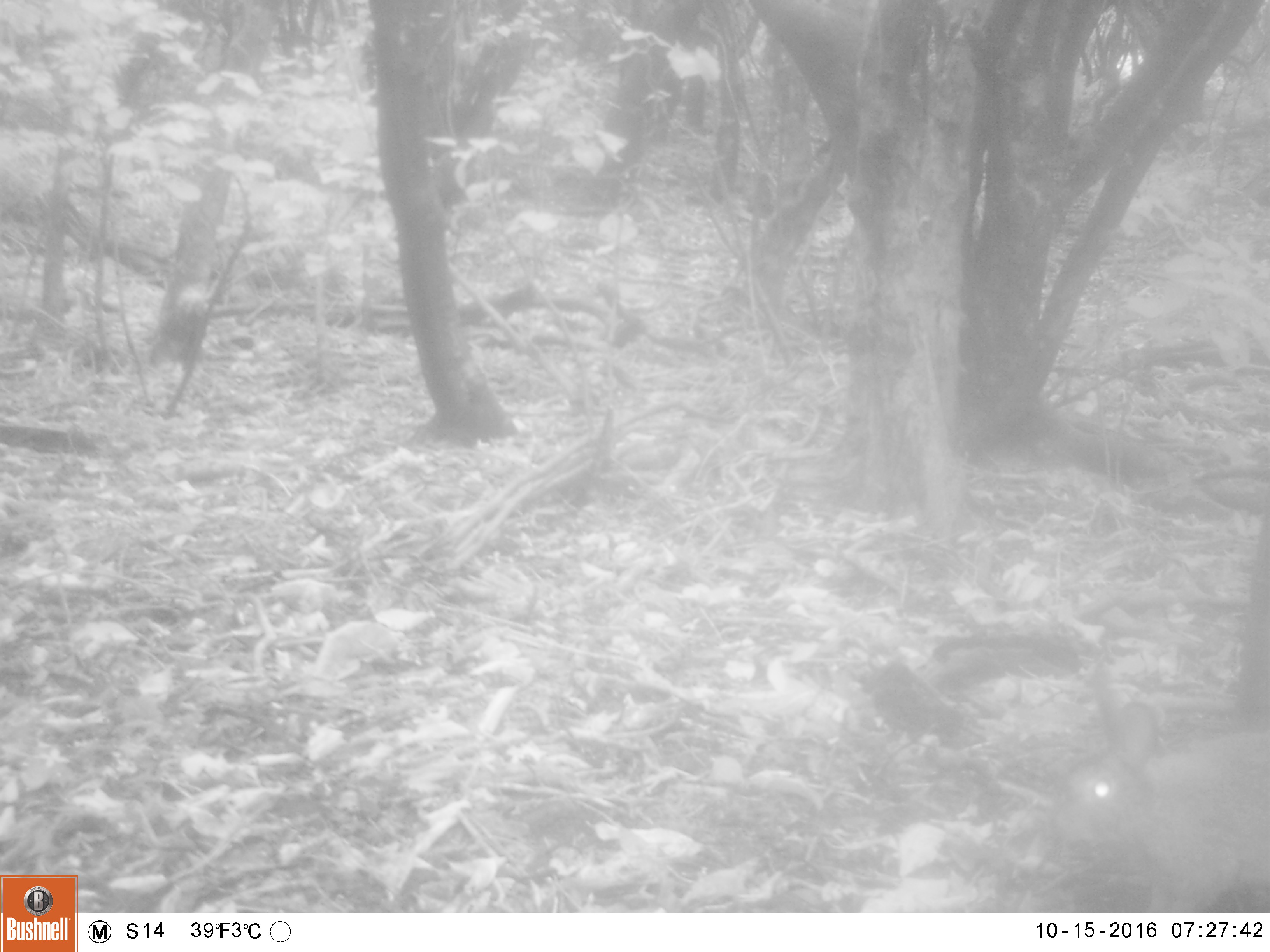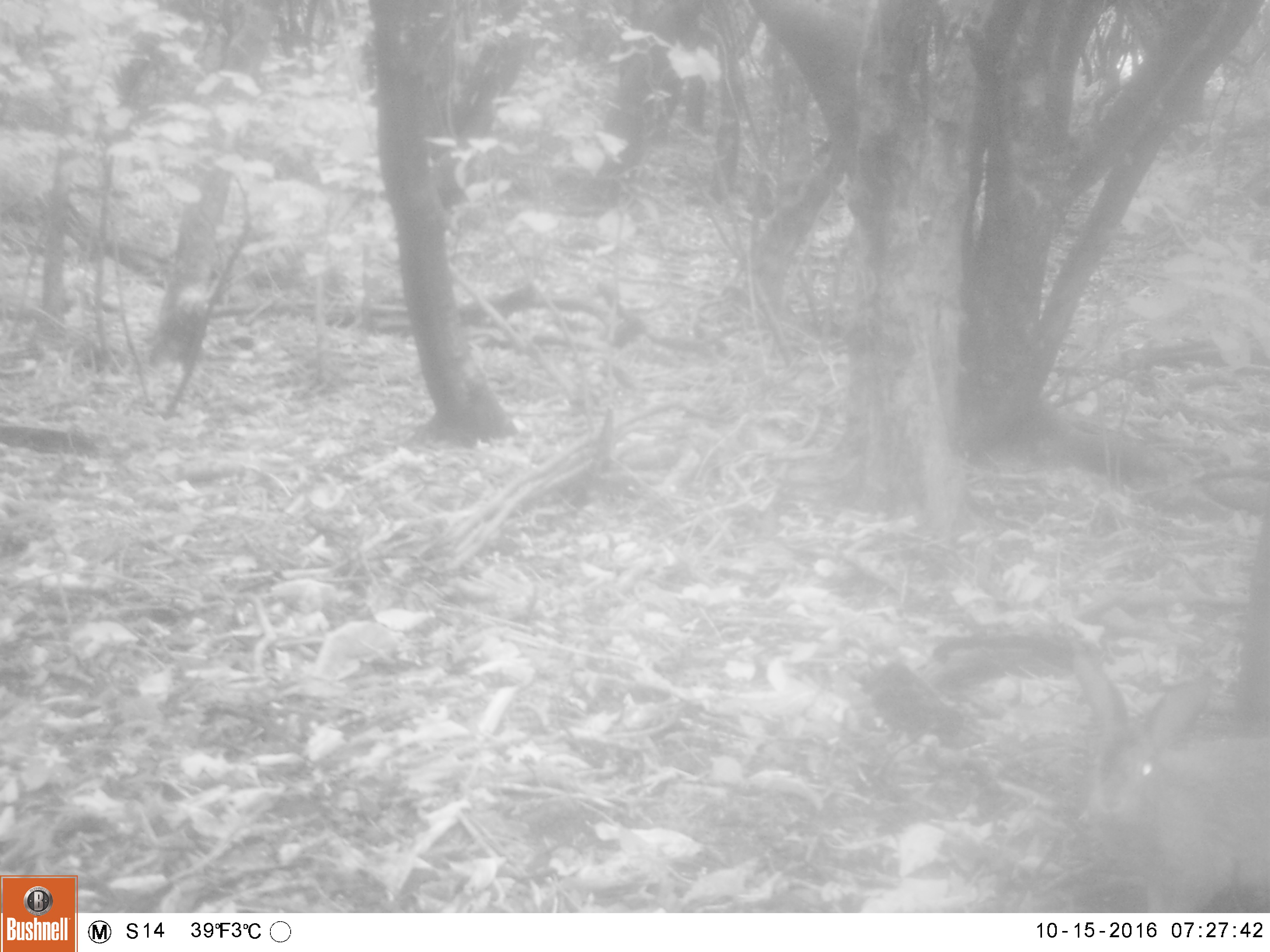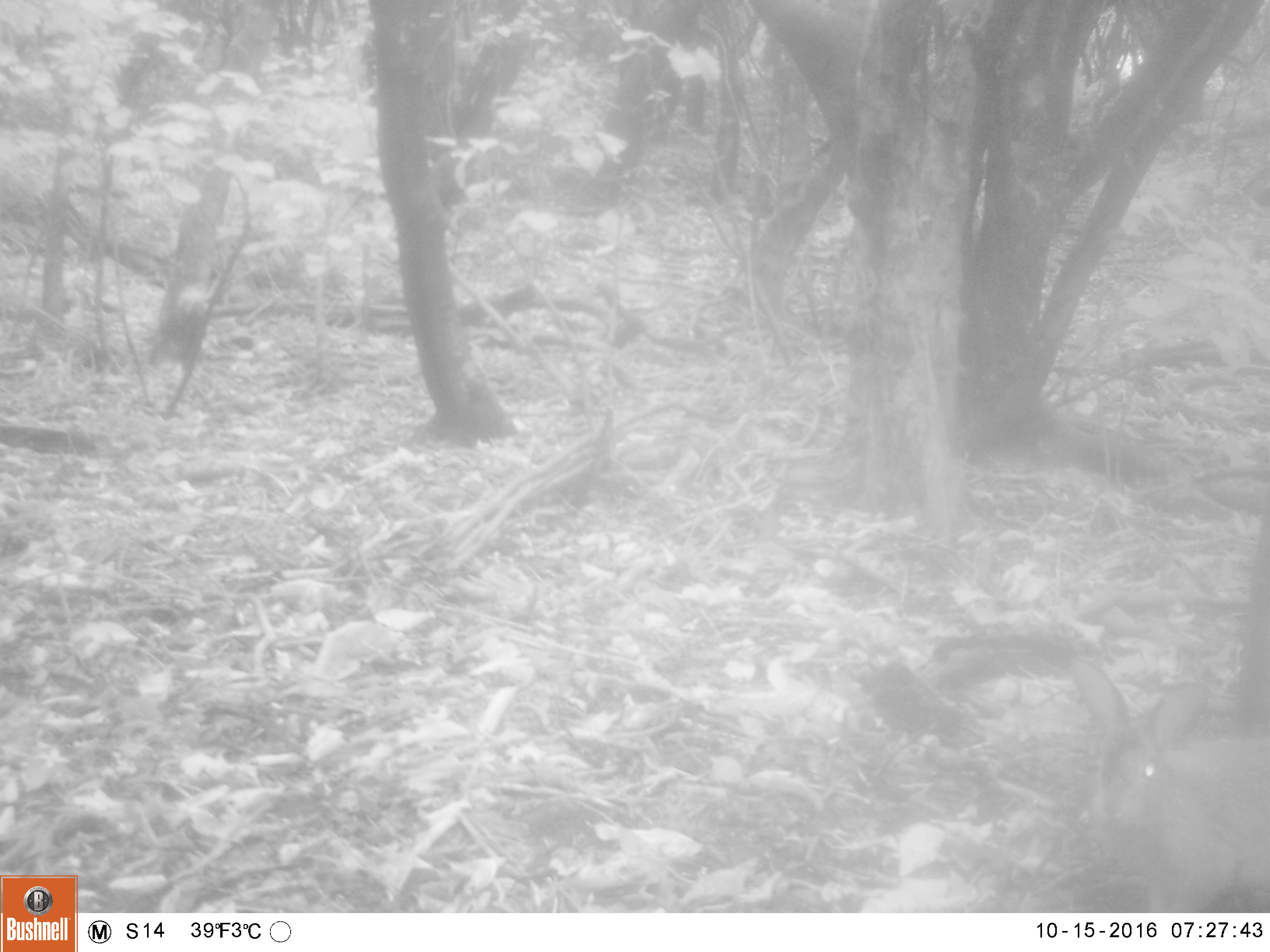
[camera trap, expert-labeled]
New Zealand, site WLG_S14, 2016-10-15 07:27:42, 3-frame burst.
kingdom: Animalia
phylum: Chordata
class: Mammalia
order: Lagomorpha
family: Leporidae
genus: Oryctolagus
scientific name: Oryctolagus cuniculus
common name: european rabbit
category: rabbit